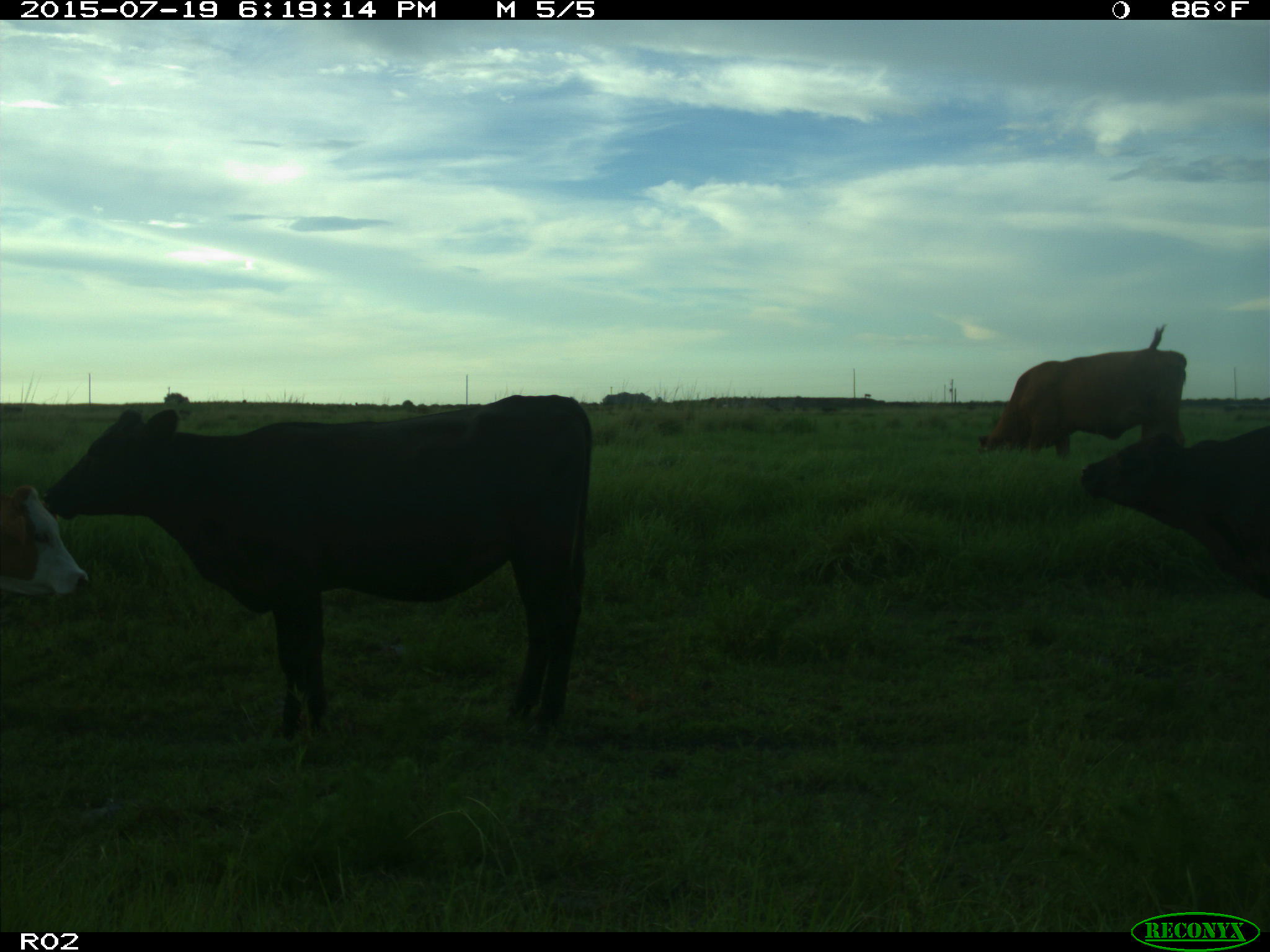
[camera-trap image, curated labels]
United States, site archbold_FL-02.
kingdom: Animalia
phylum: Chordata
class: Mammalia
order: Artiodactyla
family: Bovidae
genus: Bos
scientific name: Bos taurus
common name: domestic cow